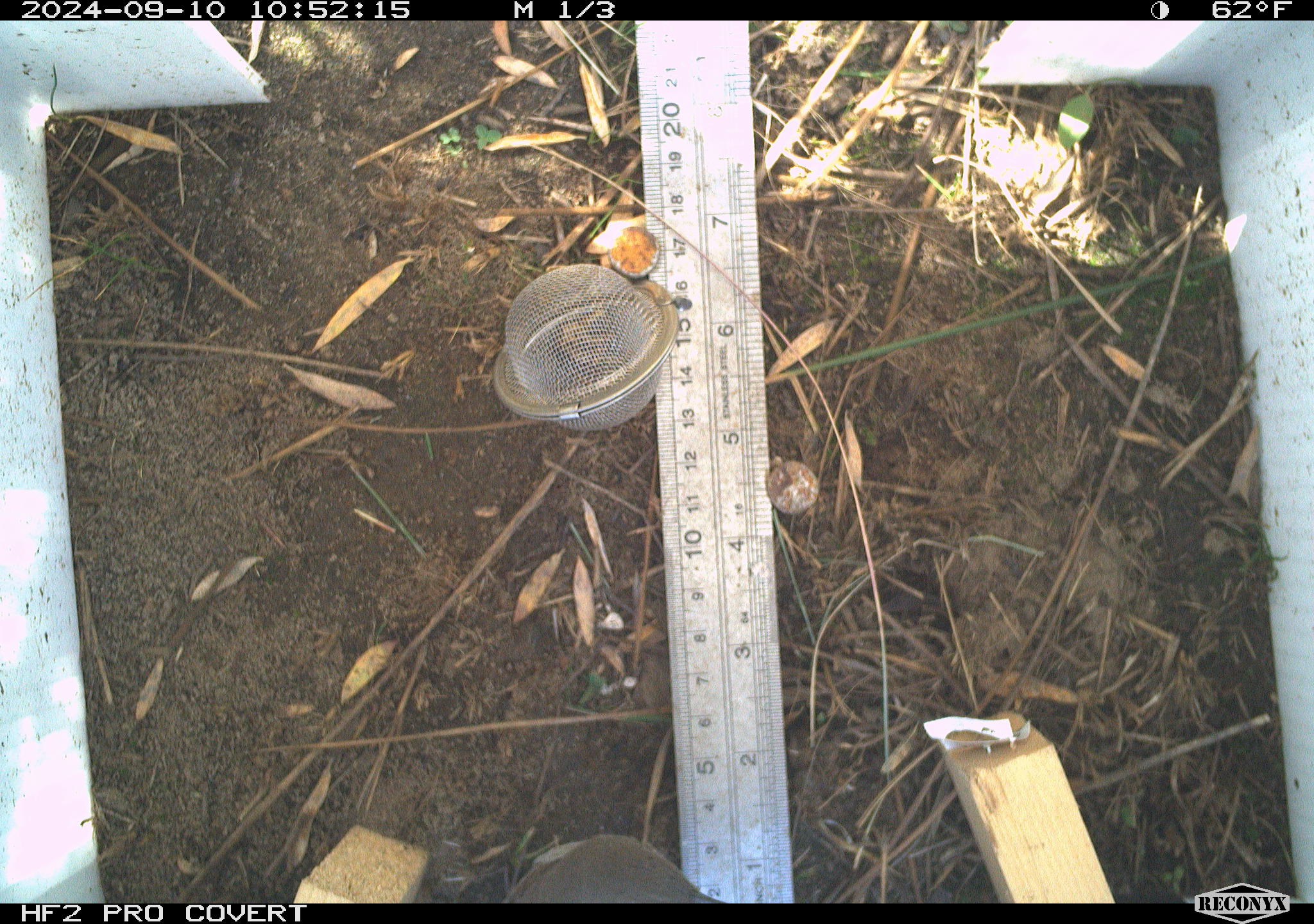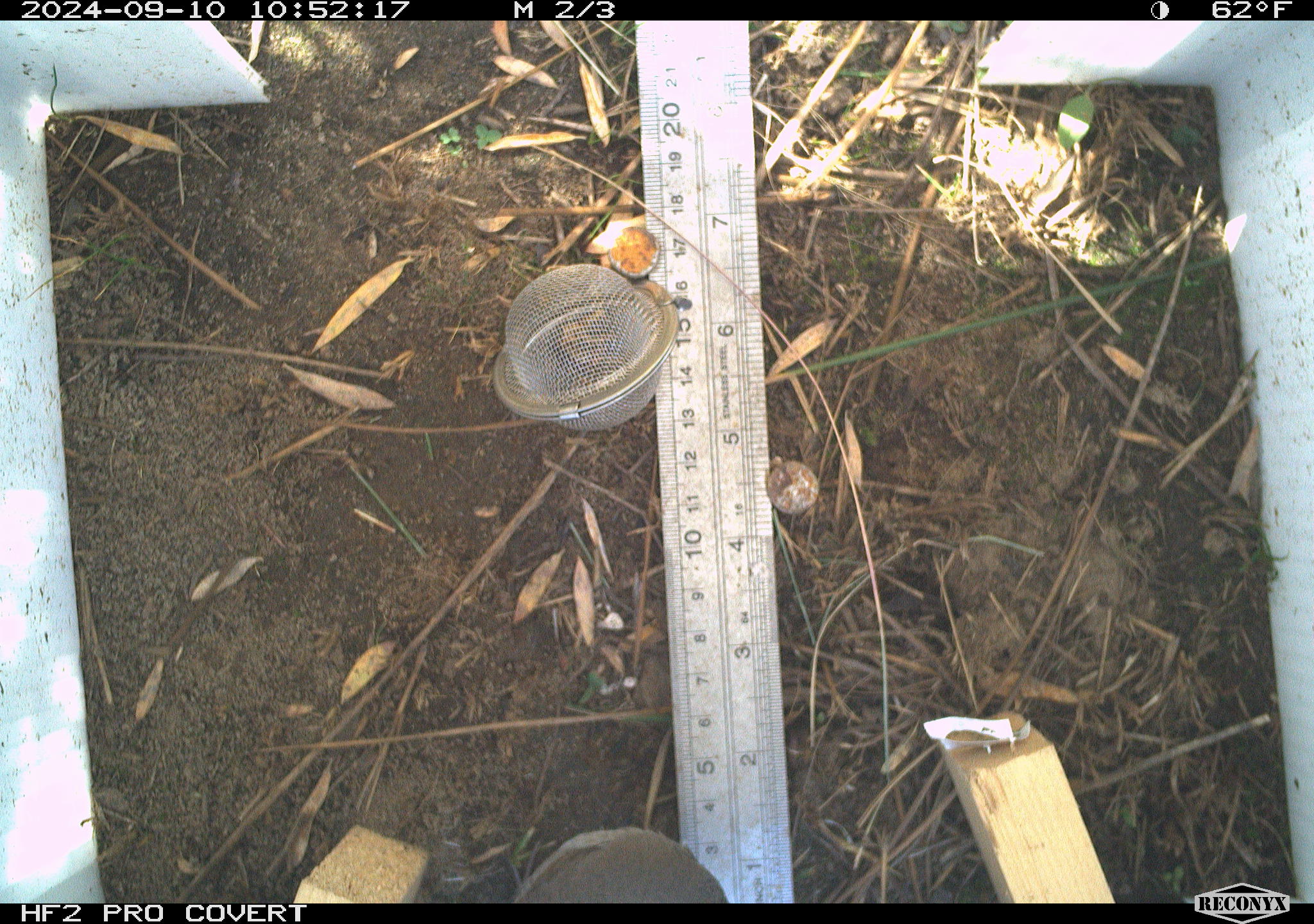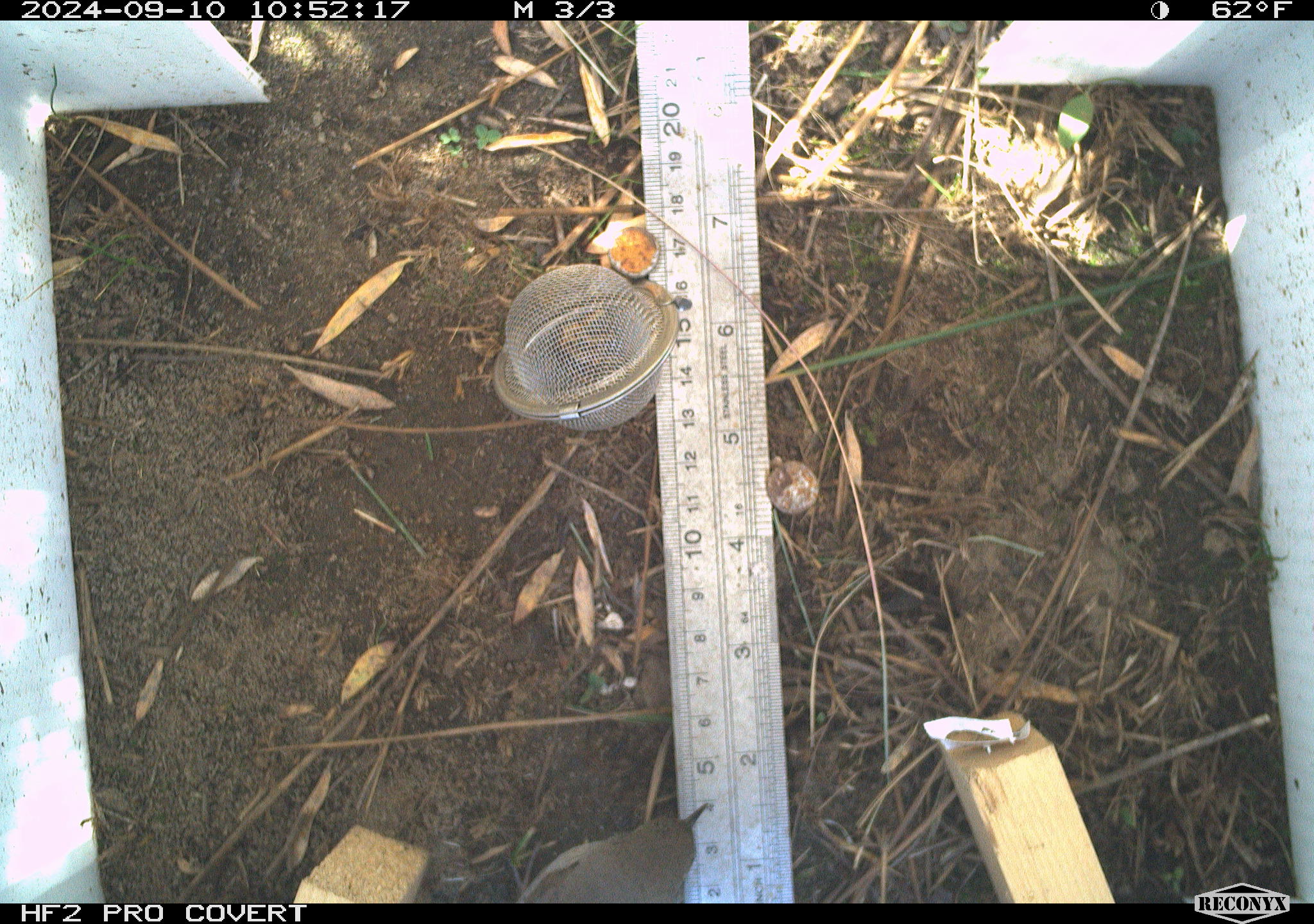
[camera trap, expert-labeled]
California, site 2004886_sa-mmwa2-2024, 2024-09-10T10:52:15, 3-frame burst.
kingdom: Animalia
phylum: Chordata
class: Aves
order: Passeriformes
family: Troglodytidae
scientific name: Troglodytidae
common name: wren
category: troglodytidae family